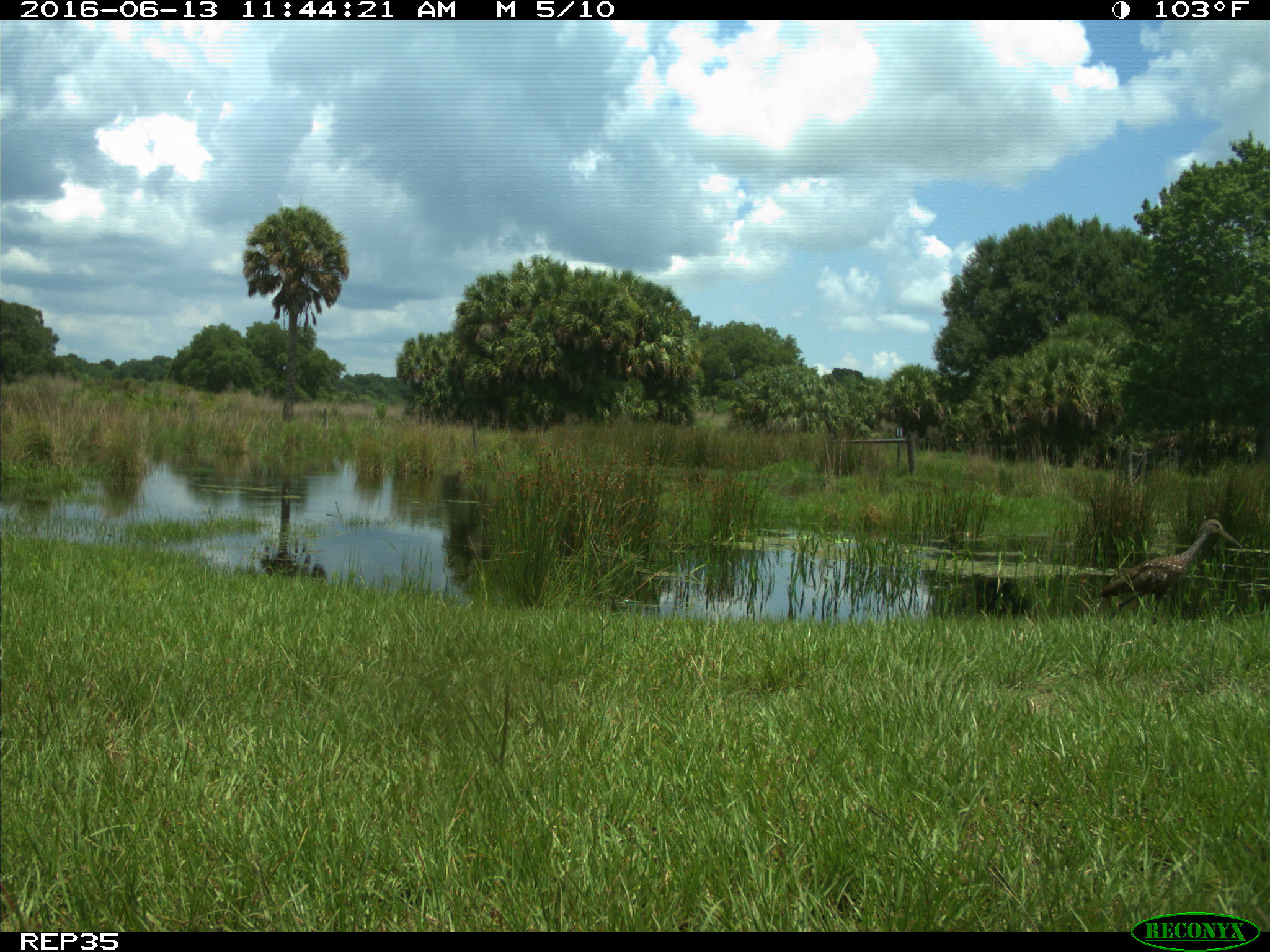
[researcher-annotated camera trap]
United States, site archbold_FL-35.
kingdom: Animalia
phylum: Chordata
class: Aves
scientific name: Aves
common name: birds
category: unidentified bird